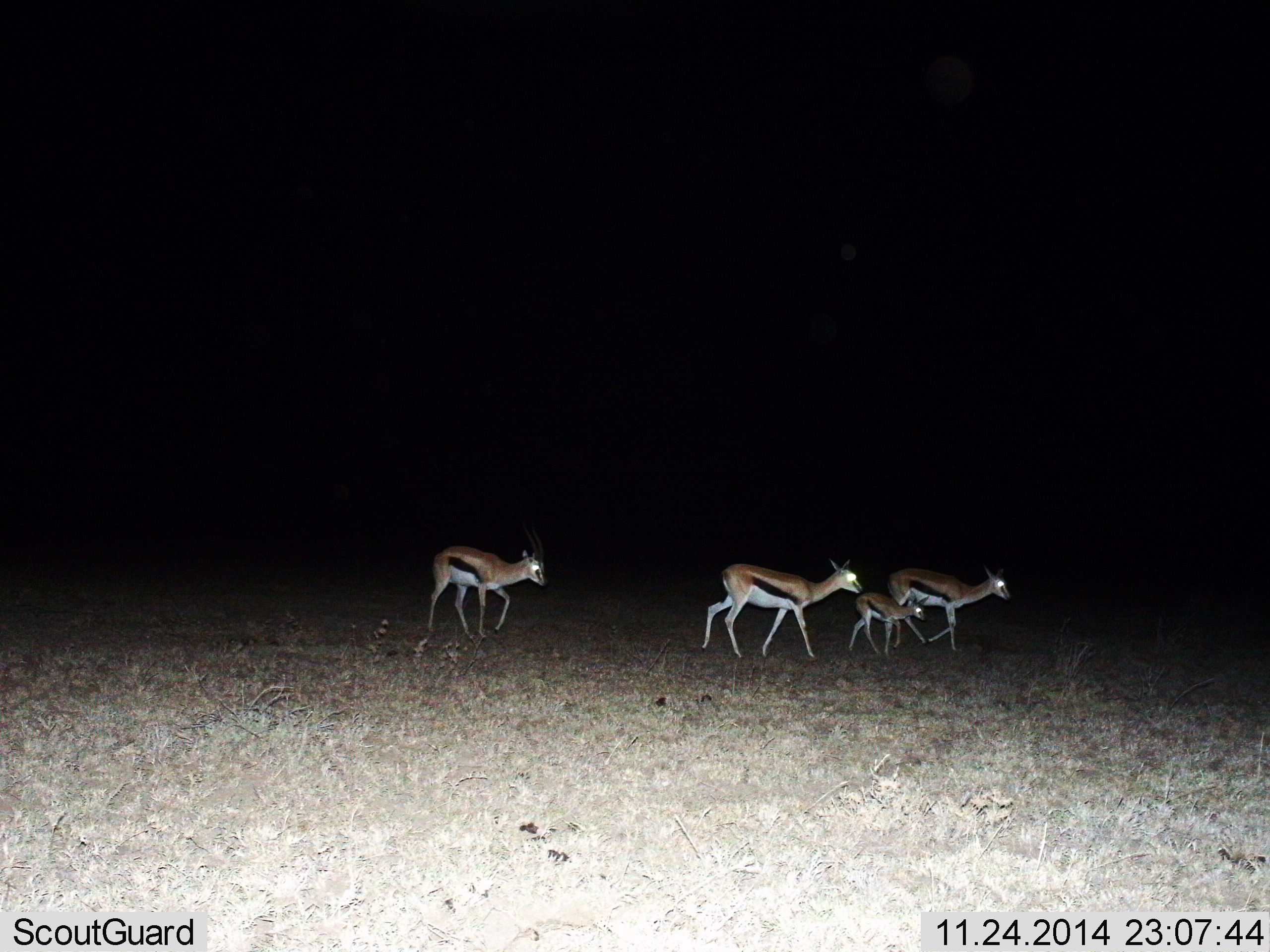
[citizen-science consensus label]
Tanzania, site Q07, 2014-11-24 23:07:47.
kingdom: Animalia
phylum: Chordata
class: Mammalia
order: Artiodactyla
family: Bovidae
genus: Eudorcas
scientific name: Eudorcas thomsonii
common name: thomson's gazelle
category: gazellethomsons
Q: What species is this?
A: Gazellethomsons (thomson's gazelle) (Eudorcas thomsonii).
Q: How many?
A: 4.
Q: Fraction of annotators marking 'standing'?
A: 10%.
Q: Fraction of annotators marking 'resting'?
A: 0%.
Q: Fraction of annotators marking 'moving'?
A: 90%.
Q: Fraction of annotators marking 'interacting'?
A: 0%.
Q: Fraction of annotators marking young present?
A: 80%.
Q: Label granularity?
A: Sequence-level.